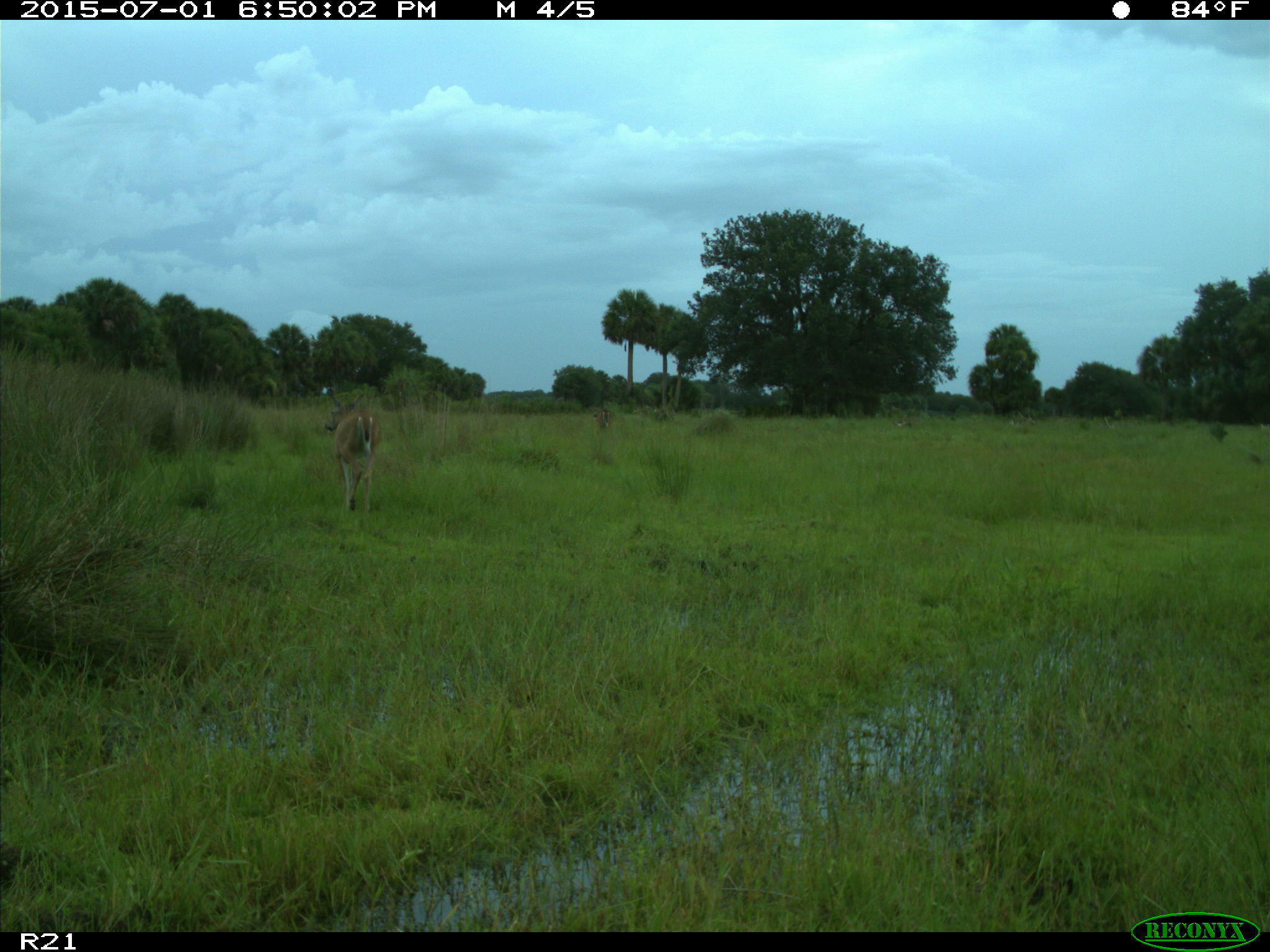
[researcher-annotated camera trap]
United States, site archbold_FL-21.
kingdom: Animalia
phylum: Chordata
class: Mammalia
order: Artiodactyla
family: Cervidae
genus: Odocoileus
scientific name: Odocoileus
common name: deer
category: unidentified deer